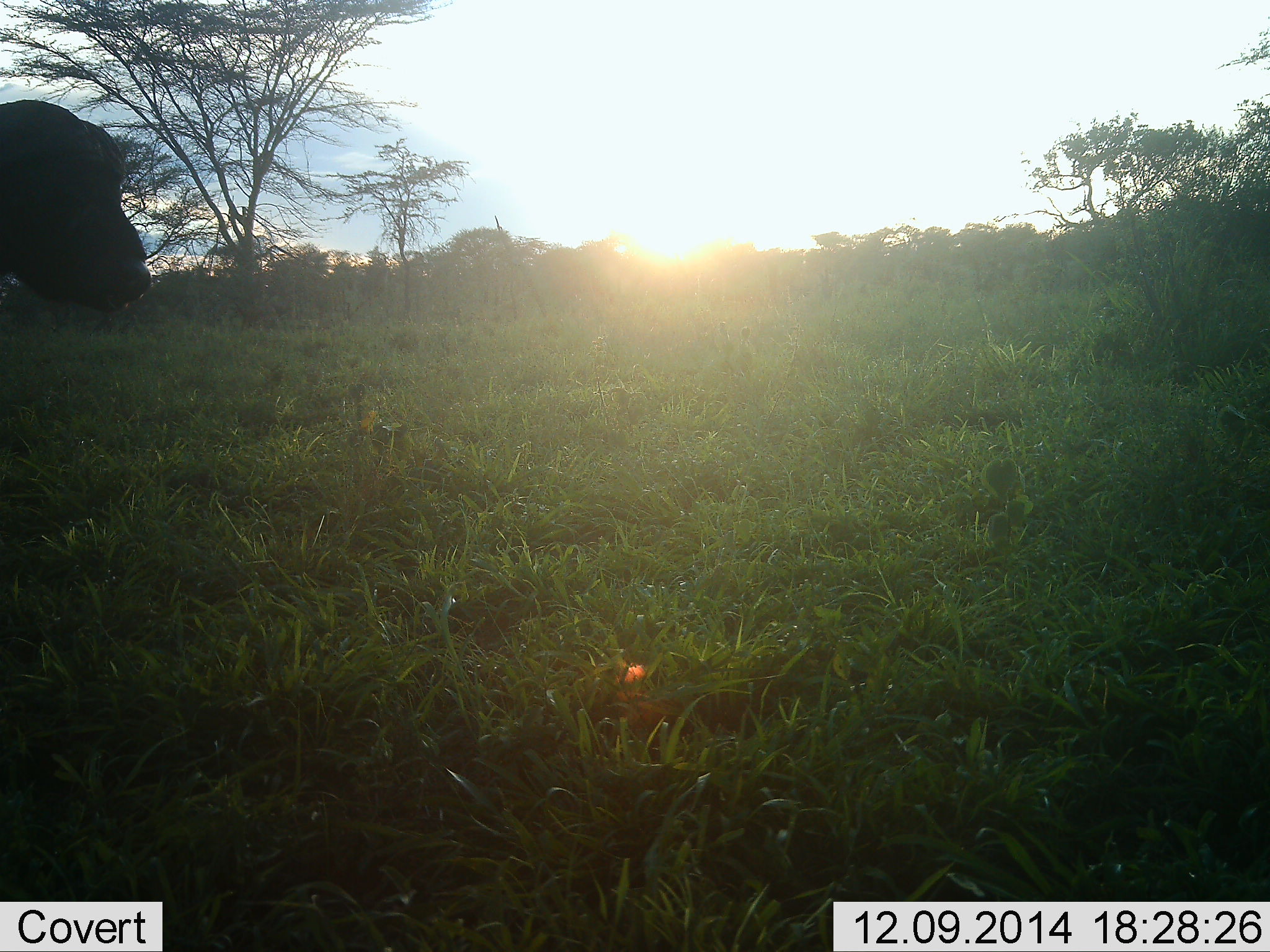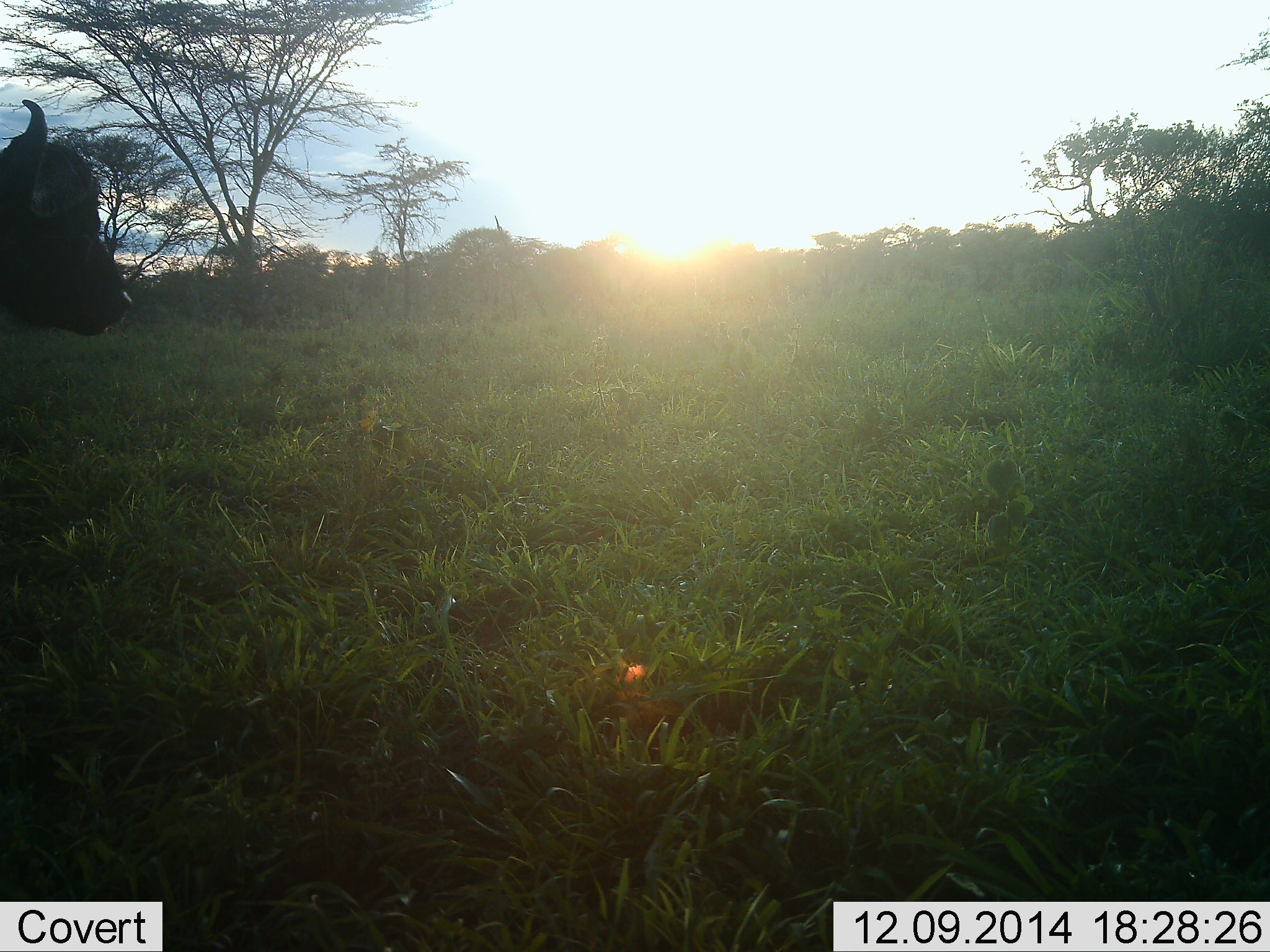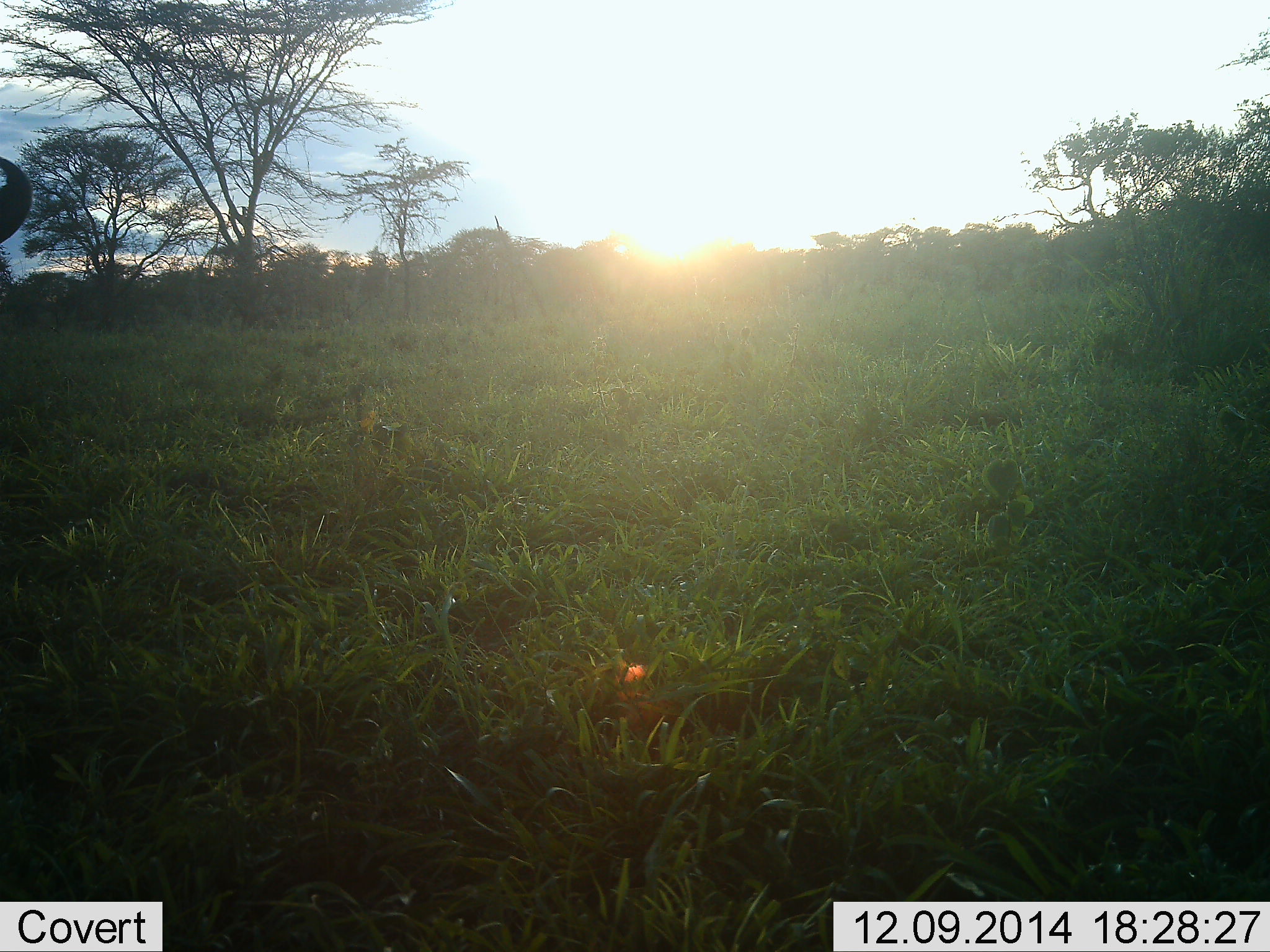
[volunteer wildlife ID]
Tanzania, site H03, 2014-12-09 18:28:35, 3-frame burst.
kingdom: Animalia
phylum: Chordata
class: Mammalia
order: Artiodactyla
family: Bovidae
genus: Syncerus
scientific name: Syncerus caffer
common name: cape buffalo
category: buffalo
Buffalo (cape buffalo) (Syncerus caffer), count 1. Behavior (volunteer vote fractions): standing 80%, resting 0%, moving 20%, interacting 0%. Young present (vote fraction): 0%. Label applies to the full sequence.